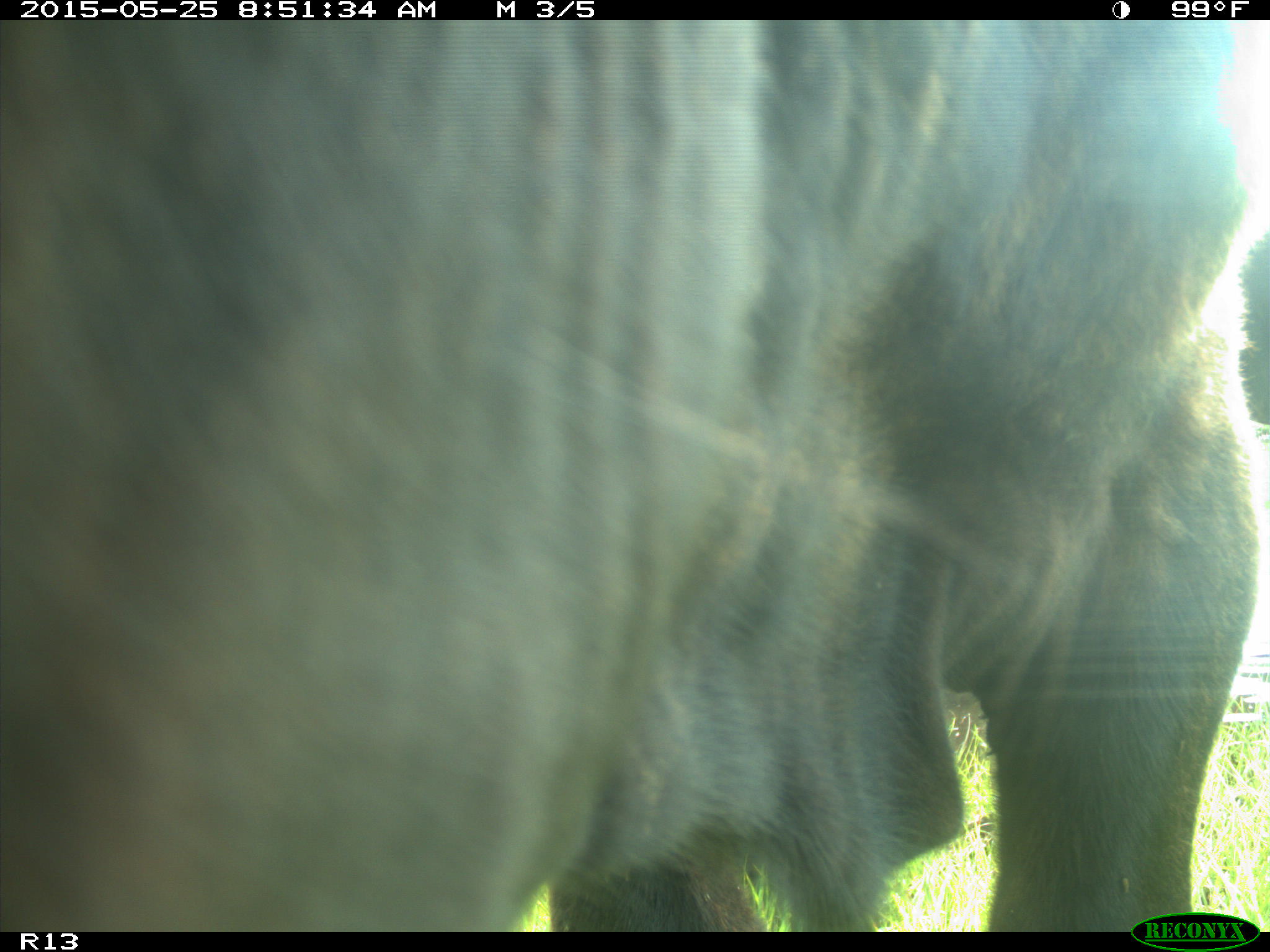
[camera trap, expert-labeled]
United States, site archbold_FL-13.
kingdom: Animalia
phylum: Chordata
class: Mammalia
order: Artiodactyla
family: Bovidae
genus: Bos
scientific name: Bos taurus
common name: domestic cow